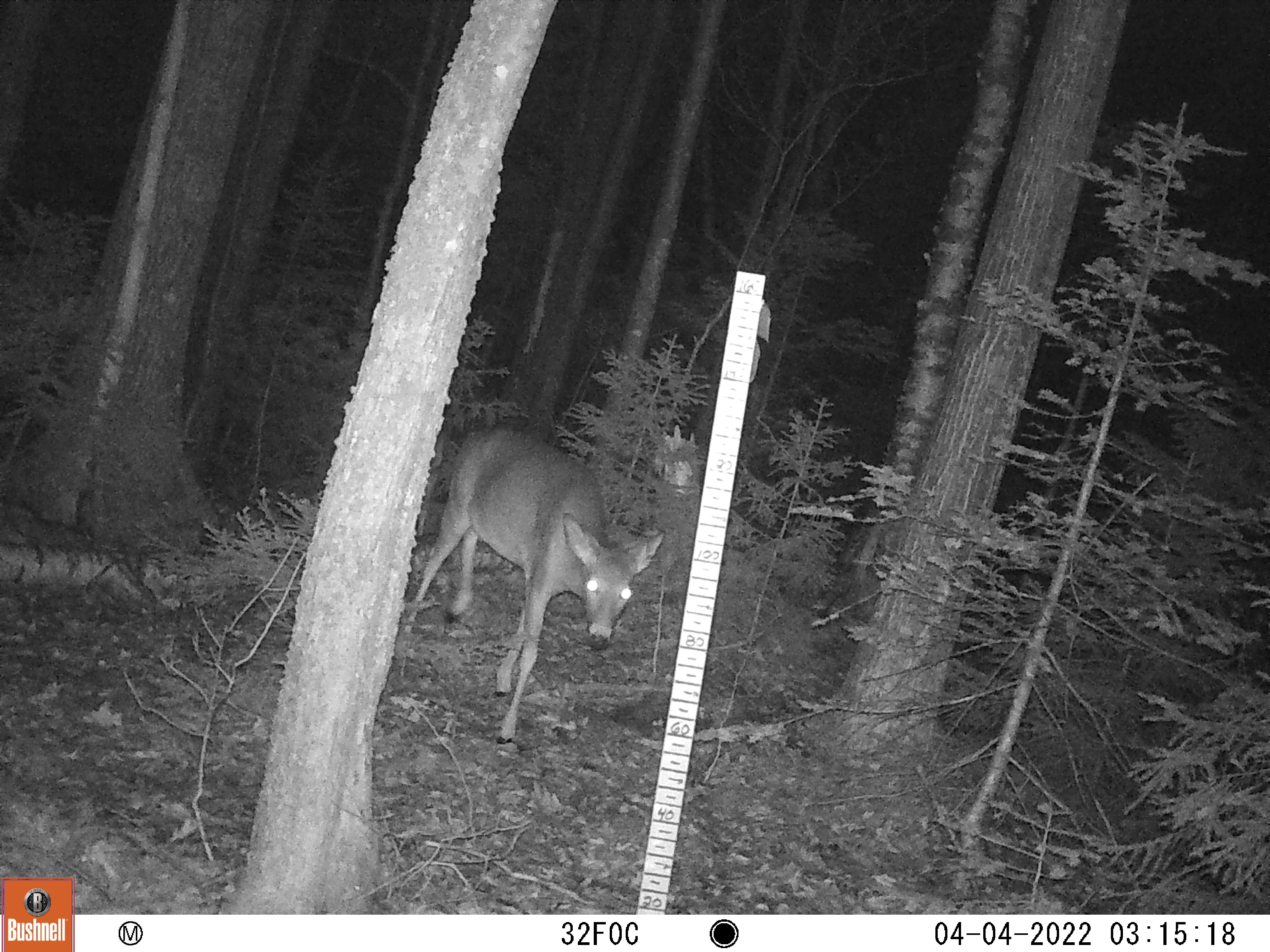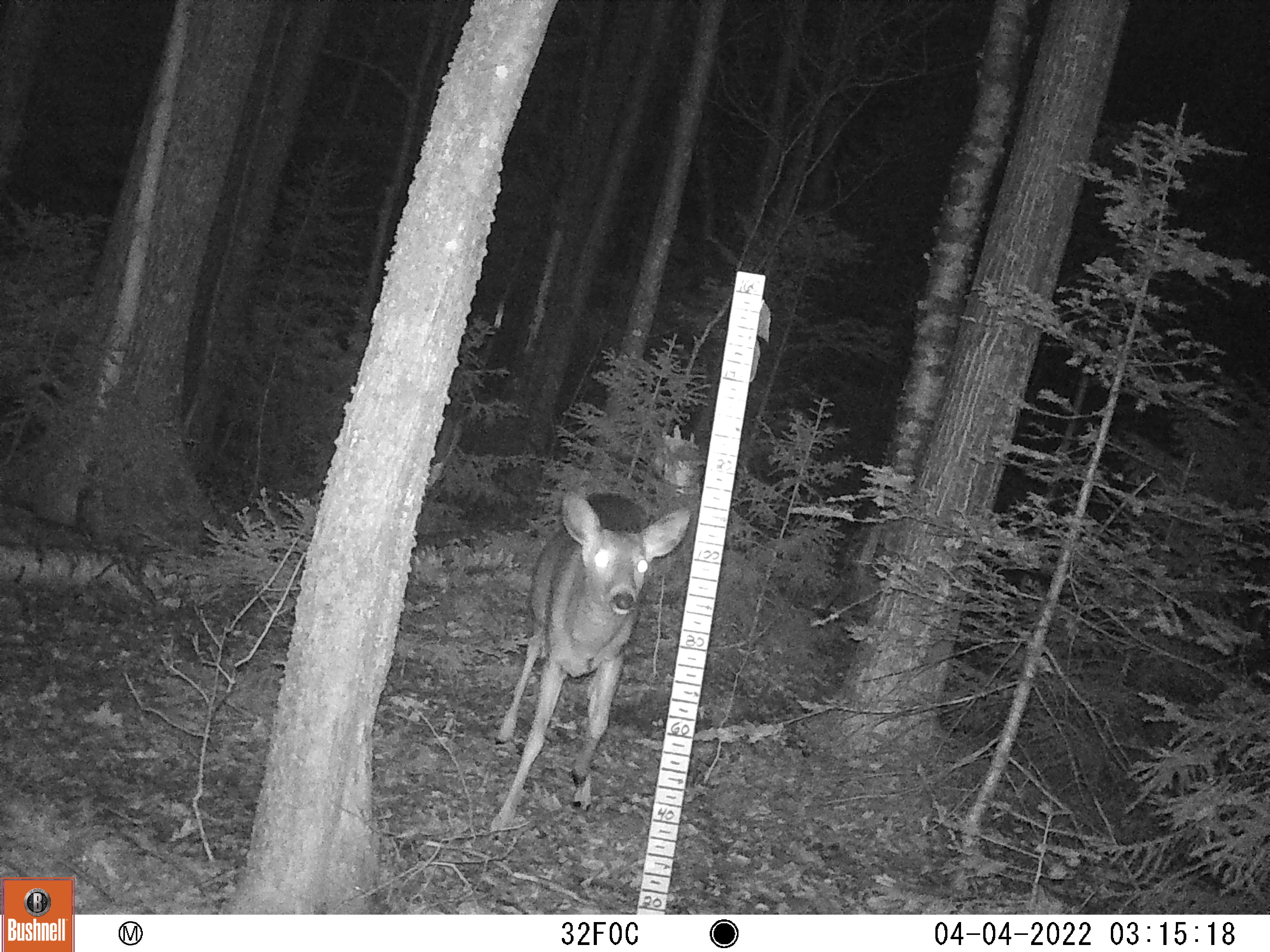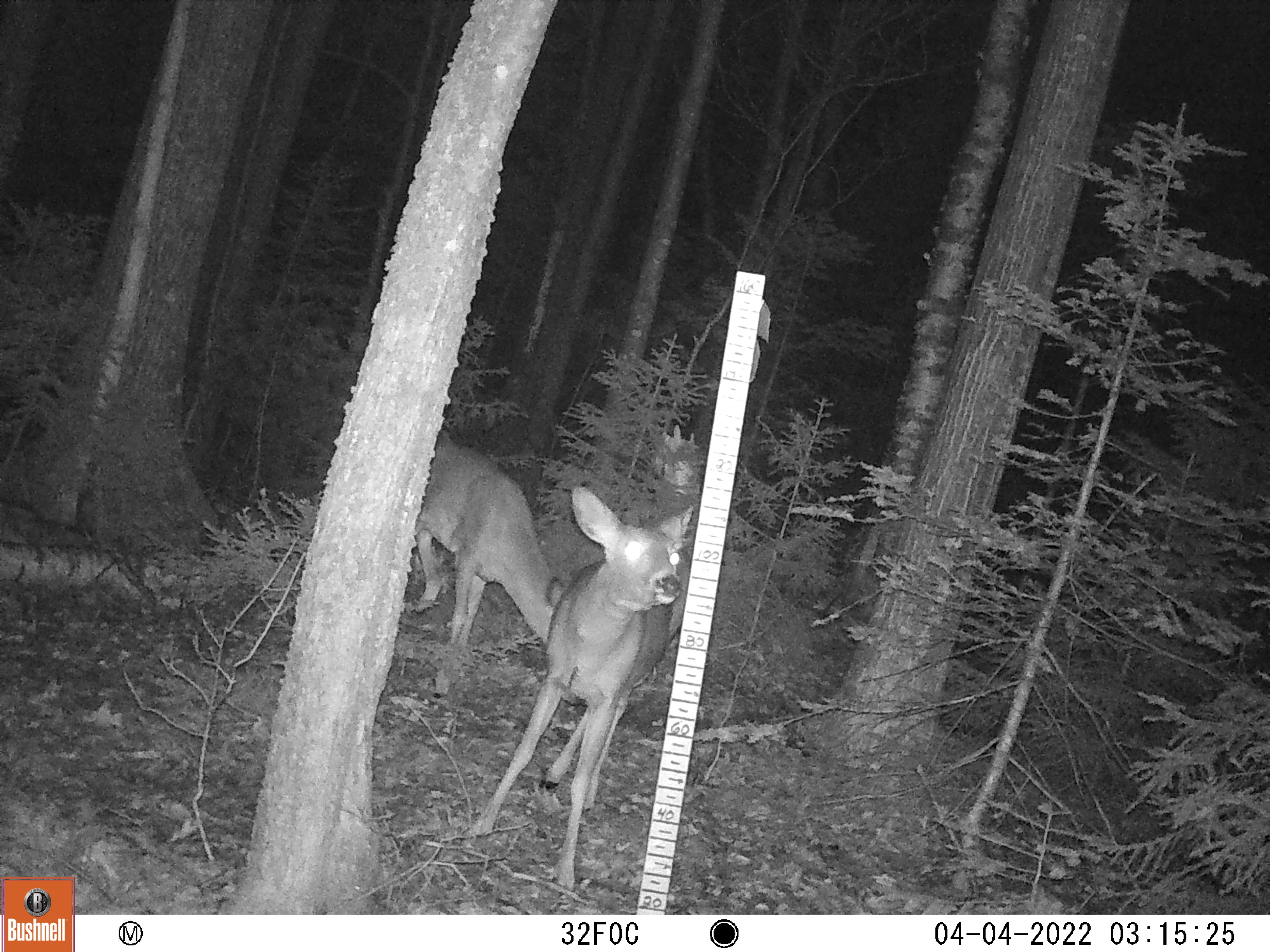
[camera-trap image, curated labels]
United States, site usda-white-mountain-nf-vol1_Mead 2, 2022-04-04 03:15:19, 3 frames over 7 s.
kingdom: Animalia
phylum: Chordata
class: Mammalia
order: Artiodactyla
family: Cervidae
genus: Odocoileus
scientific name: Odocoileus virginianus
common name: white-tailed deer